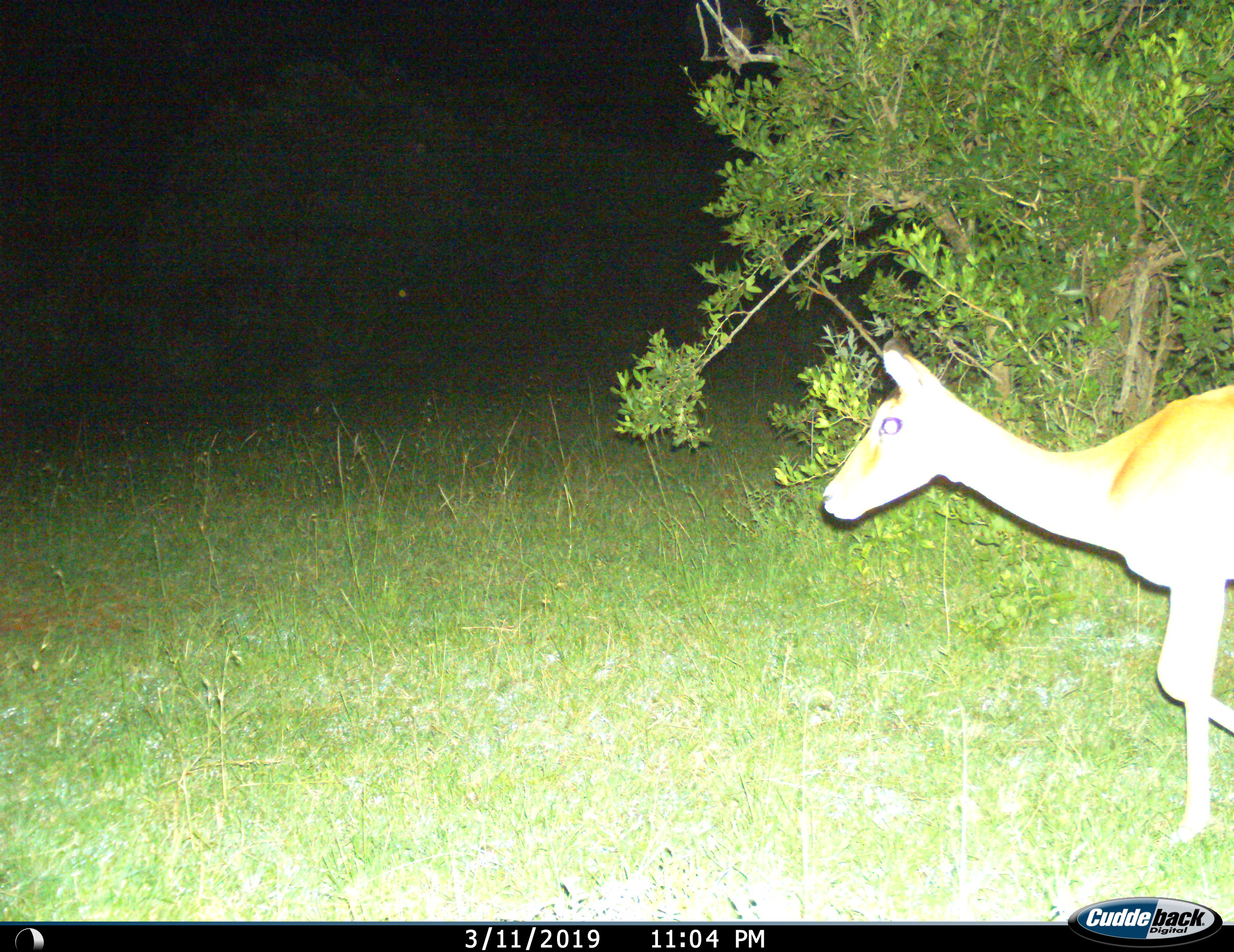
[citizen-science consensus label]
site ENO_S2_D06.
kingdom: Animalia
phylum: Chordata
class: Mammalia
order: Artiodactyla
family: Bovidae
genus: Aepyceros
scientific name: Aepyceros melampus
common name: impala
Impala (Aepyceros melampus), count 1. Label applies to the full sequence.